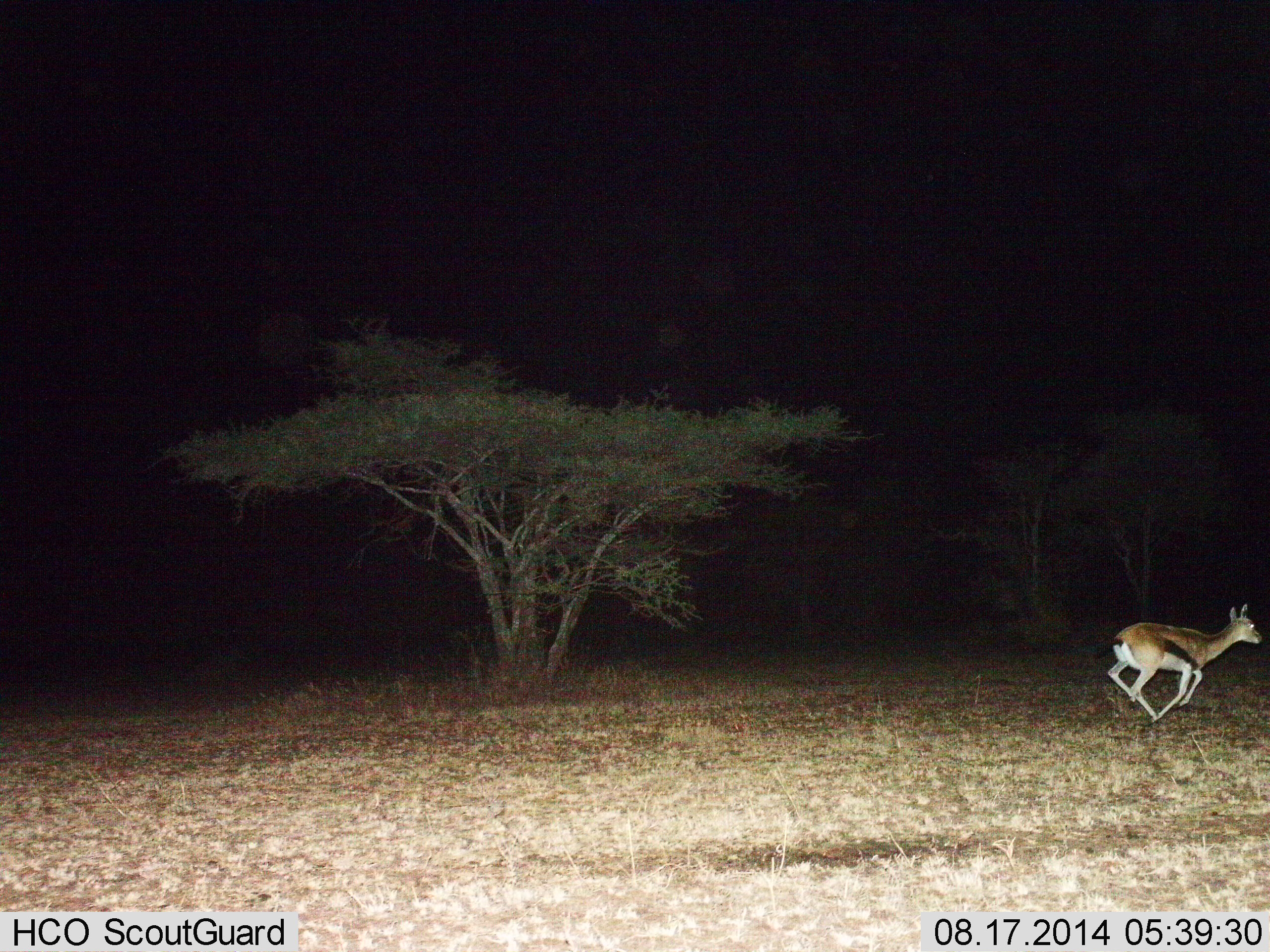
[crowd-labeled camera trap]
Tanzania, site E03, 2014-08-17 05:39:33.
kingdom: Animalia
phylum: Chordata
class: Mammalia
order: Artiodactyla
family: Bovidae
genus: Eudorcas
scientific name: Eudorcas thomsonii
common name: thomson's gazelle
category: gazellethomsons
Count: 1.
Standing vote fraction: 0%.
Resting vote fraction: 0%.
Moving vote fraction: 100%.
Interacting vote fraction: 0%.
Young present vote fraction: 0%.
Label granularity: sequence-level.